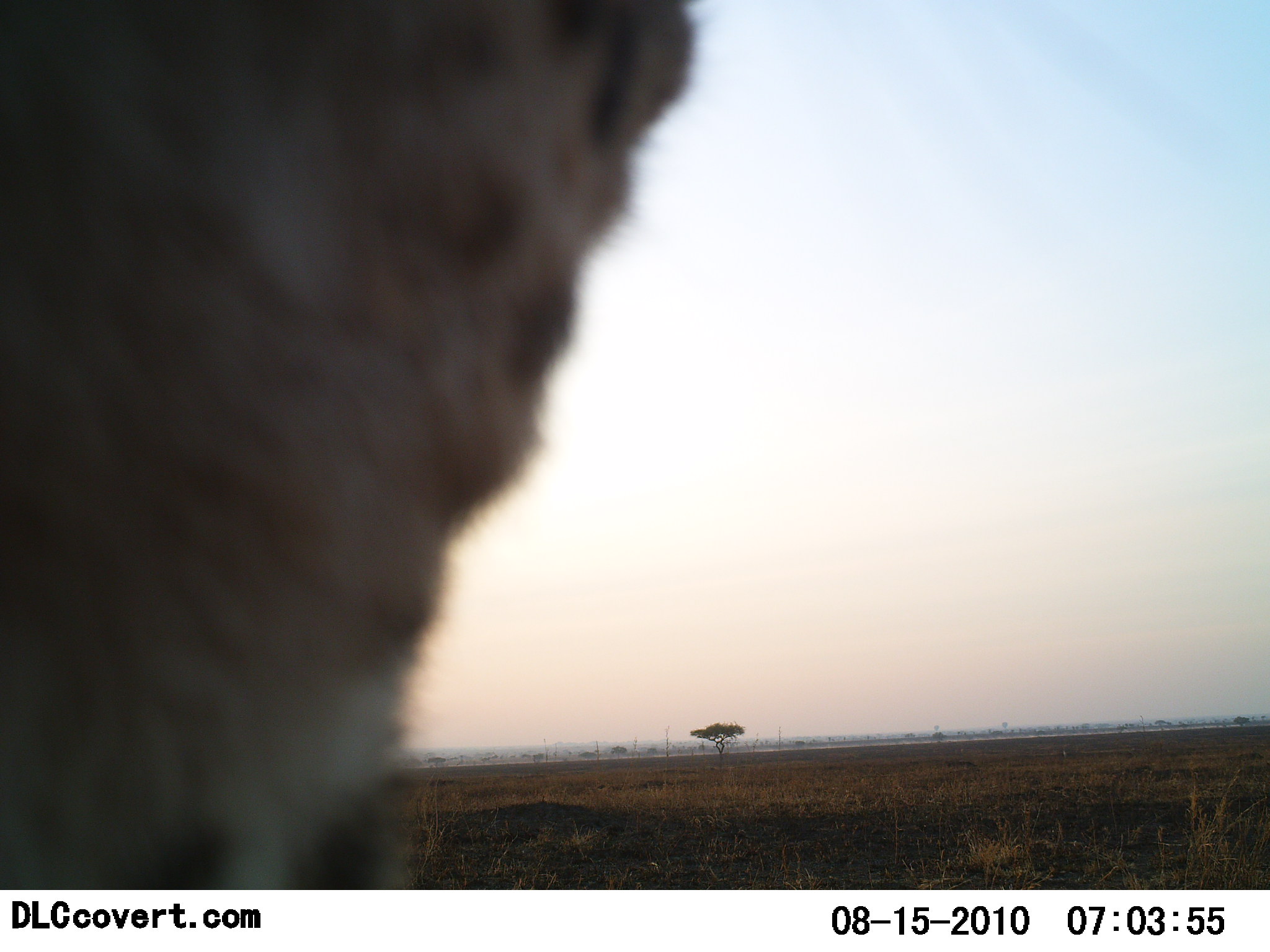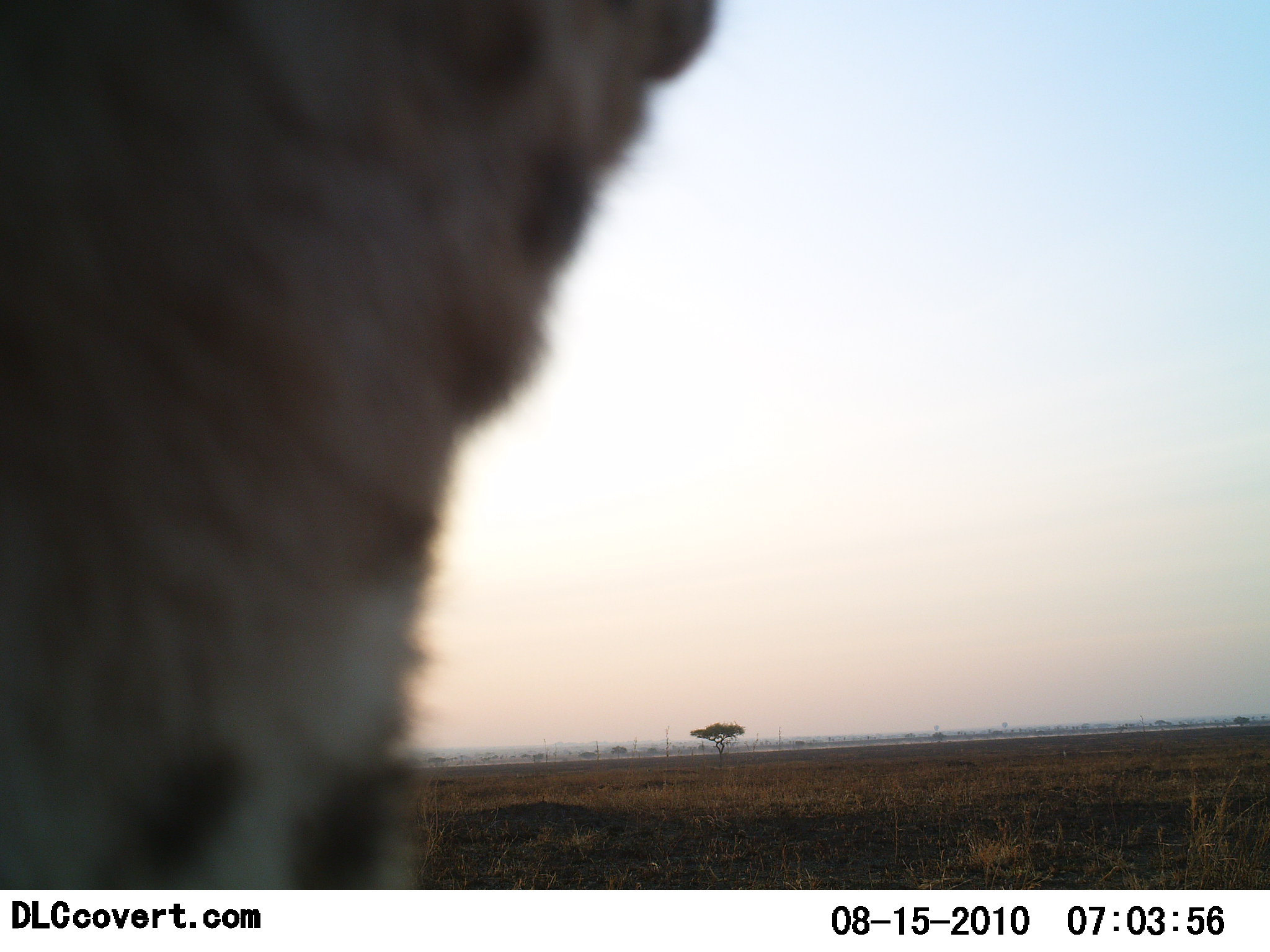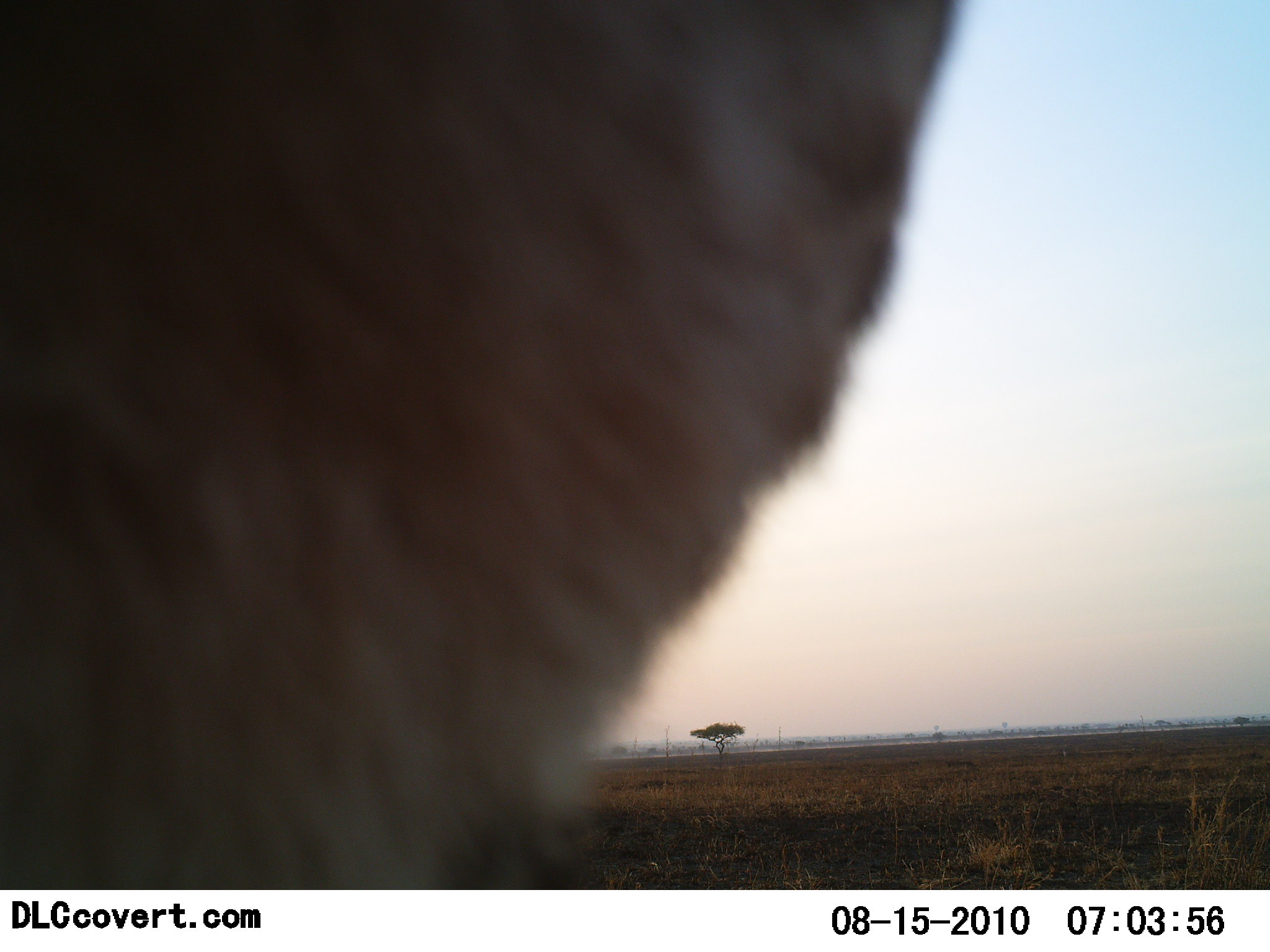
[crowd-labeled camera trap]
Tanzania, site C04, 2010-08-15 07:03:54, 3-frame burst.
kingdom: Animalia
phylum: Chordata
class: Mammalia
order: Carnivora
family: Felidae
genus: Acinonyx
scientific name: Acinonyx jubatus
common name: cheetah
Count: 1.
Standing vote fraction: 71%.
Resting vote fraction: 0%.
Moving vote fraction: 0%.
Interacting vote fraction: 29%.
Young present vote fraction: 0%.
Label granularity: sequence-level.